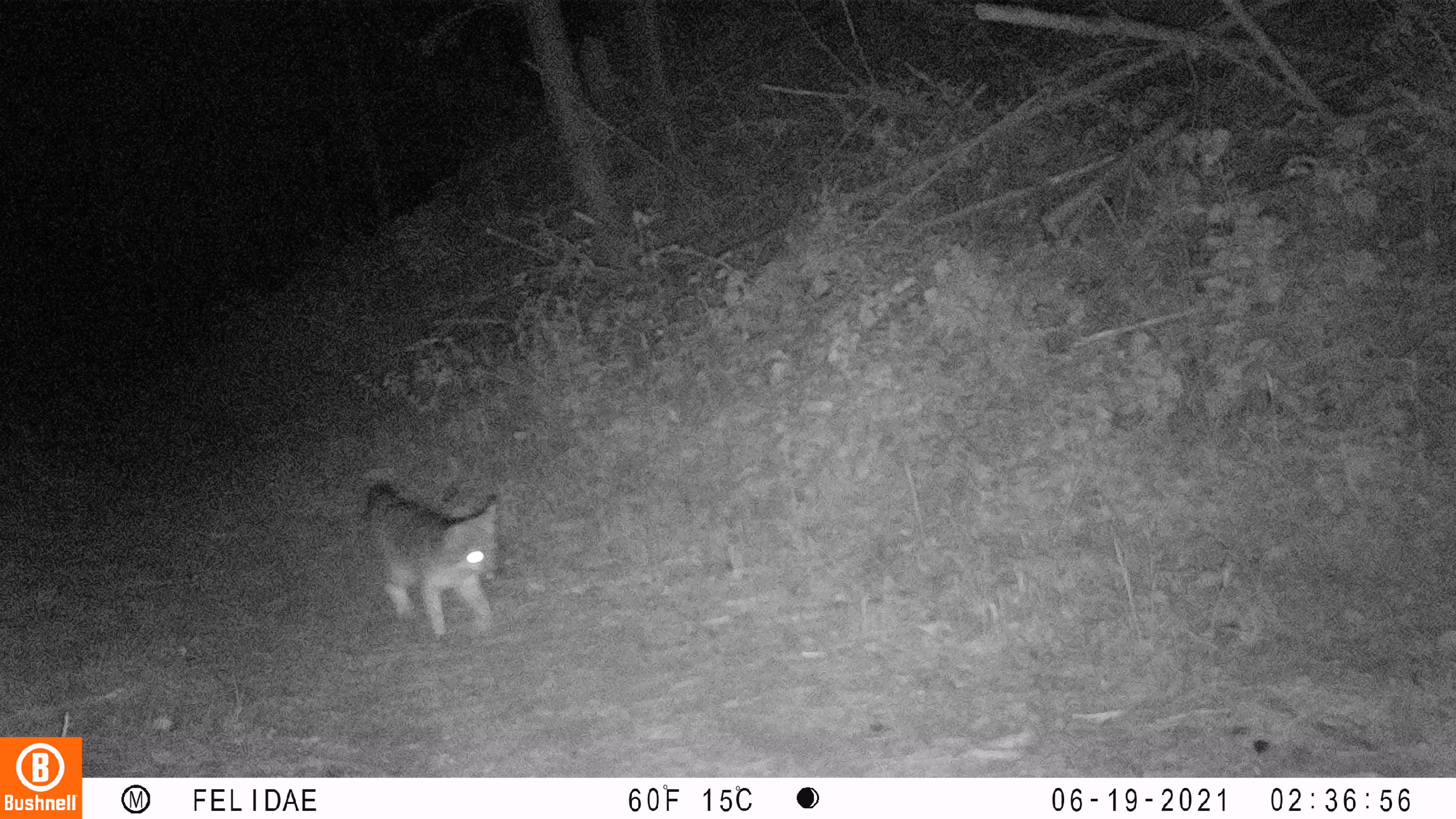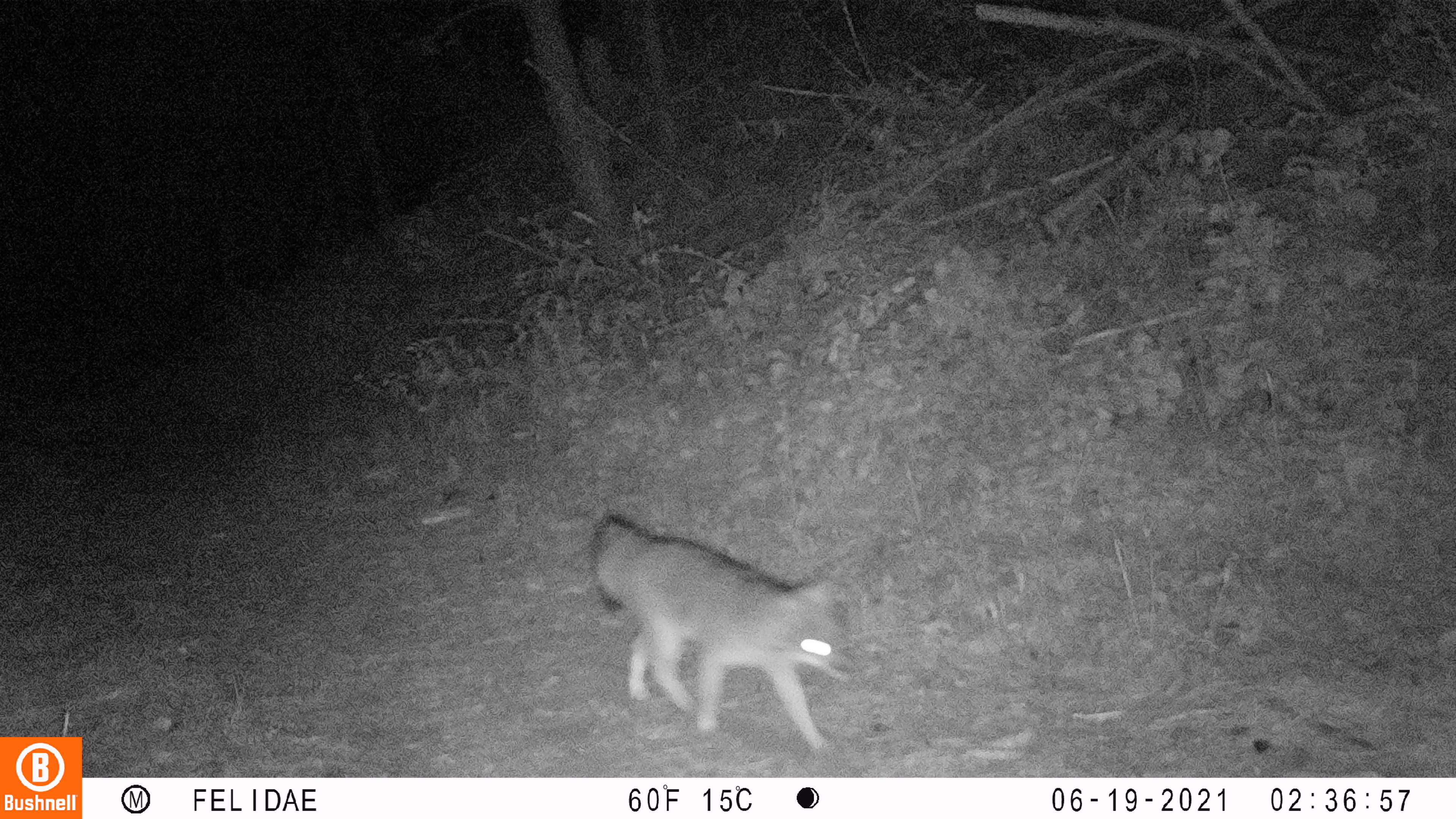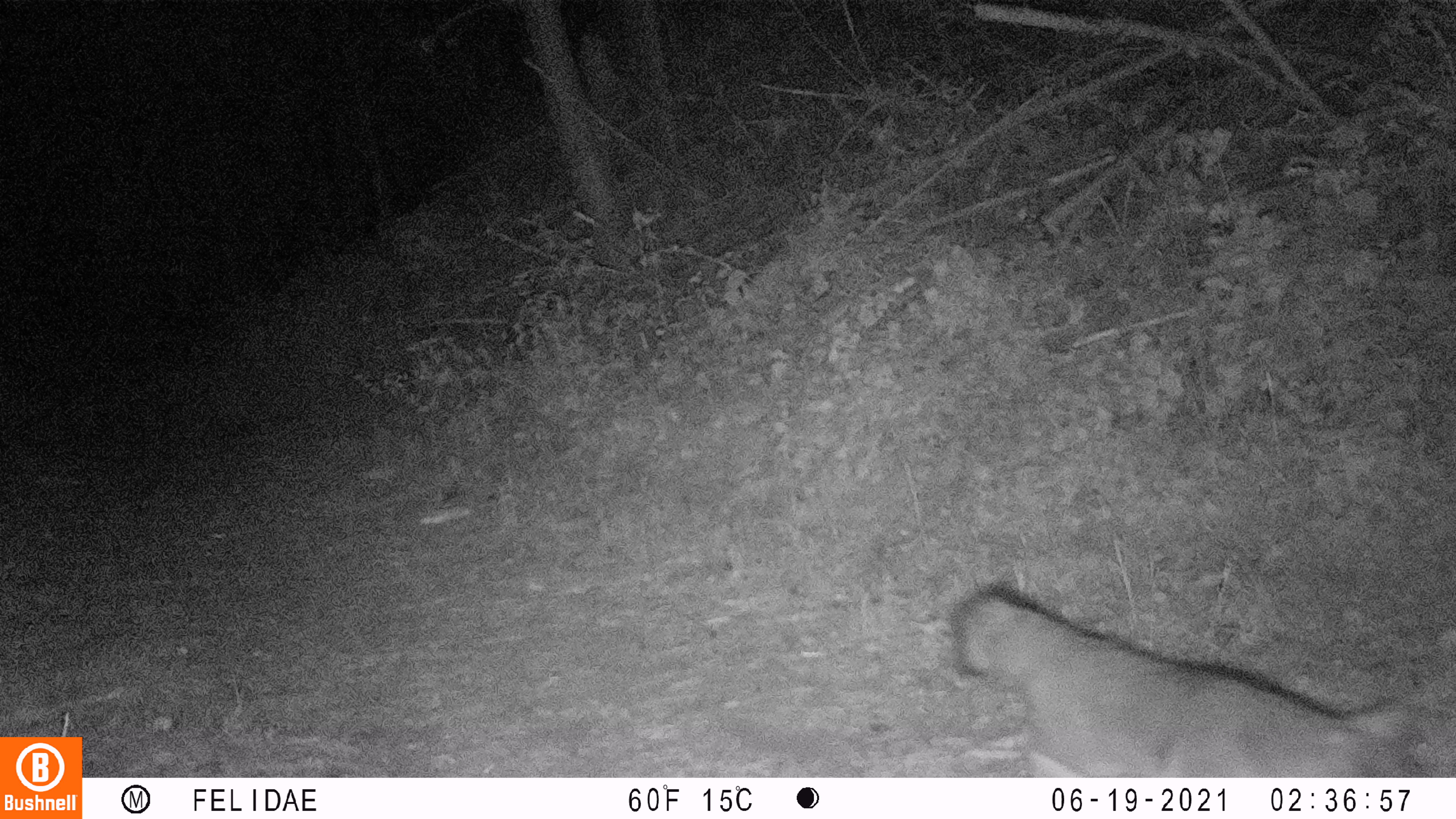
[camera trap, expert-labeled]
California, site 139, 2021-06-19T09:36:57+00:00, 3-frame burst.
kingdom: Animalia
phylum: Chordata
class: Mammalia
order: Carnivora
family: Canidae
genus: Urocyon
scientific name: Urocyon cinereoargenteus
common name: gray fox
Gray fox (Urocyon cinereoargenteus).